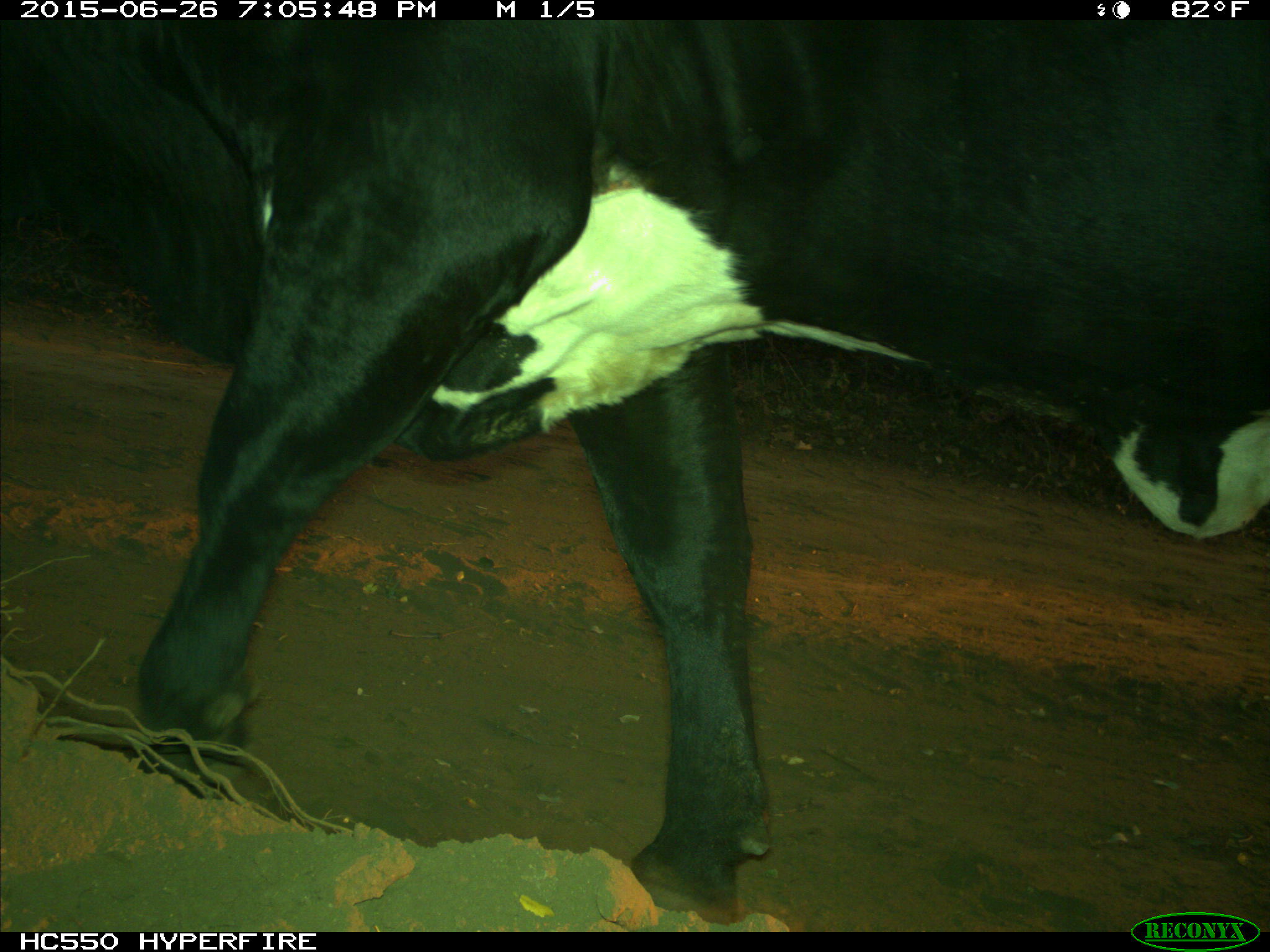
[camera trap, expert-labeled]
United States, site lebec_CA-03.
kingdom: Animalia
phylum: Chordata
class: Mammalia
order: Artiodactyla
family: Bovidae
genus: Bos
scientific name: Bos taurus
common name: domestic cow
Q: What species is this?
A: Bos taurus (domestic cow).